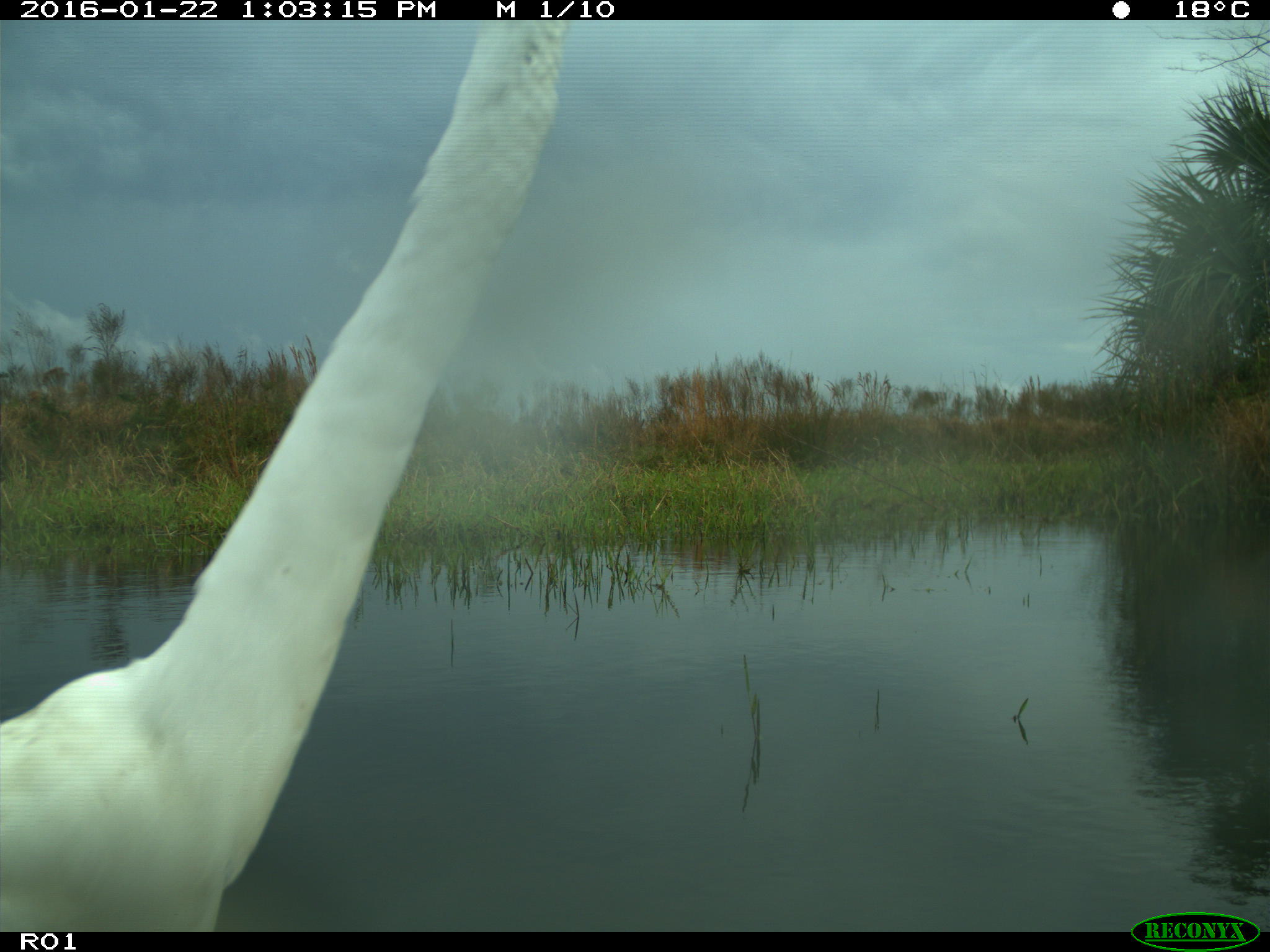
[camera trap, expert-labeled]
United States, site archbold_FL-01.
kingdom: Animalia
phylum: Chordata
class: Aves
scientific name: Aves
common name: birds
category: unidentified bird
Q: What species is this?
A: Unidentified bird (birds) (Aves).